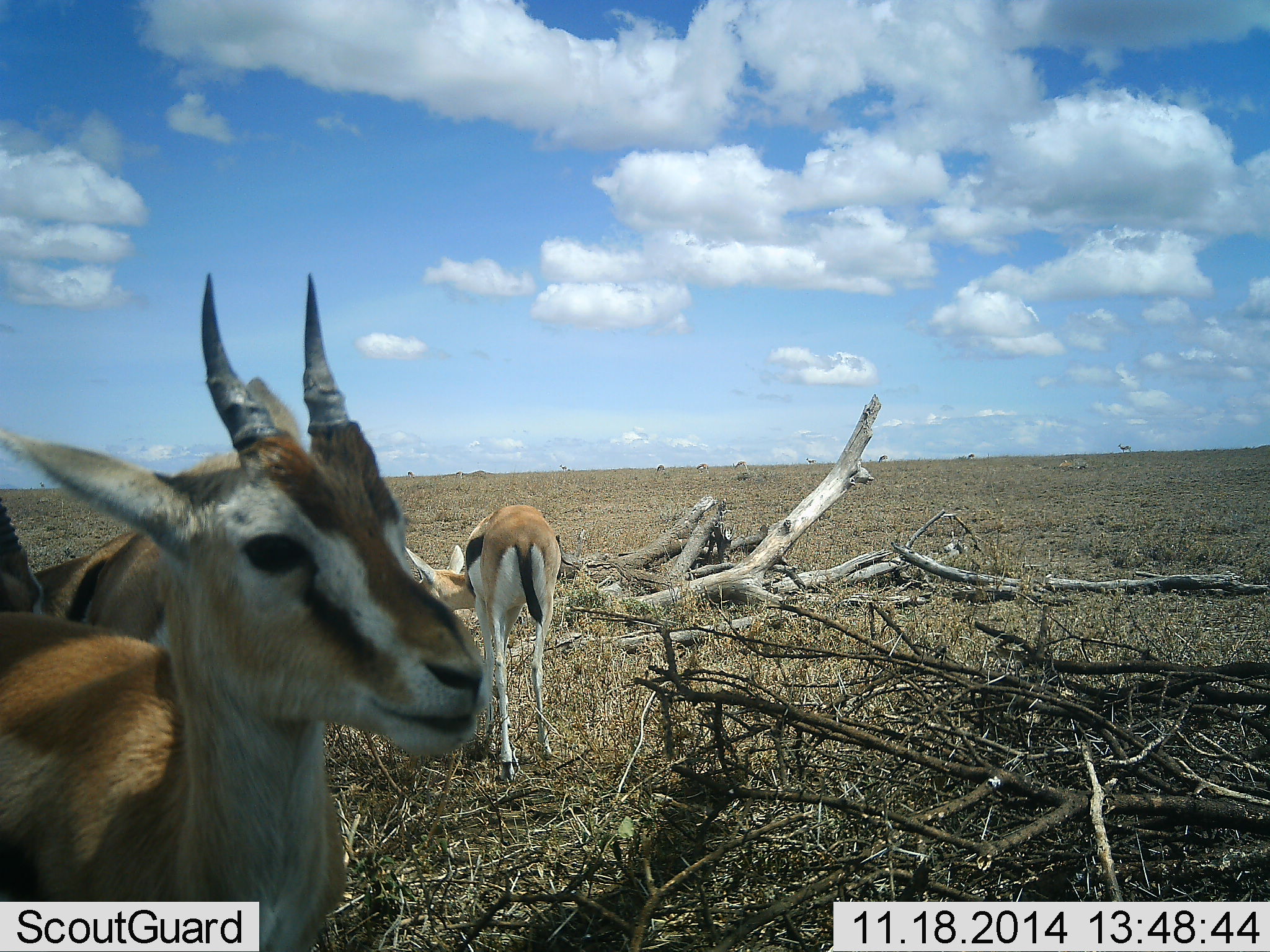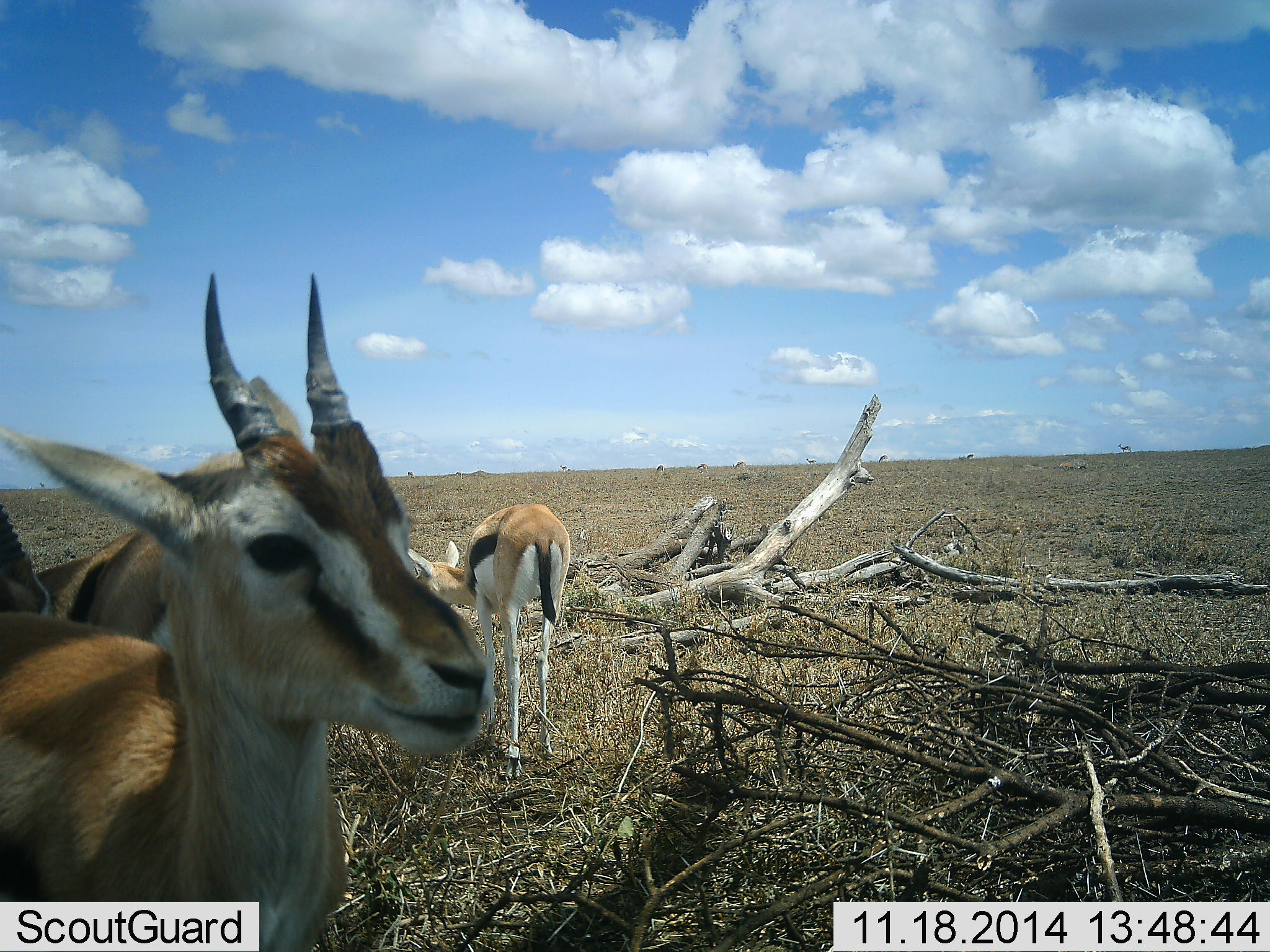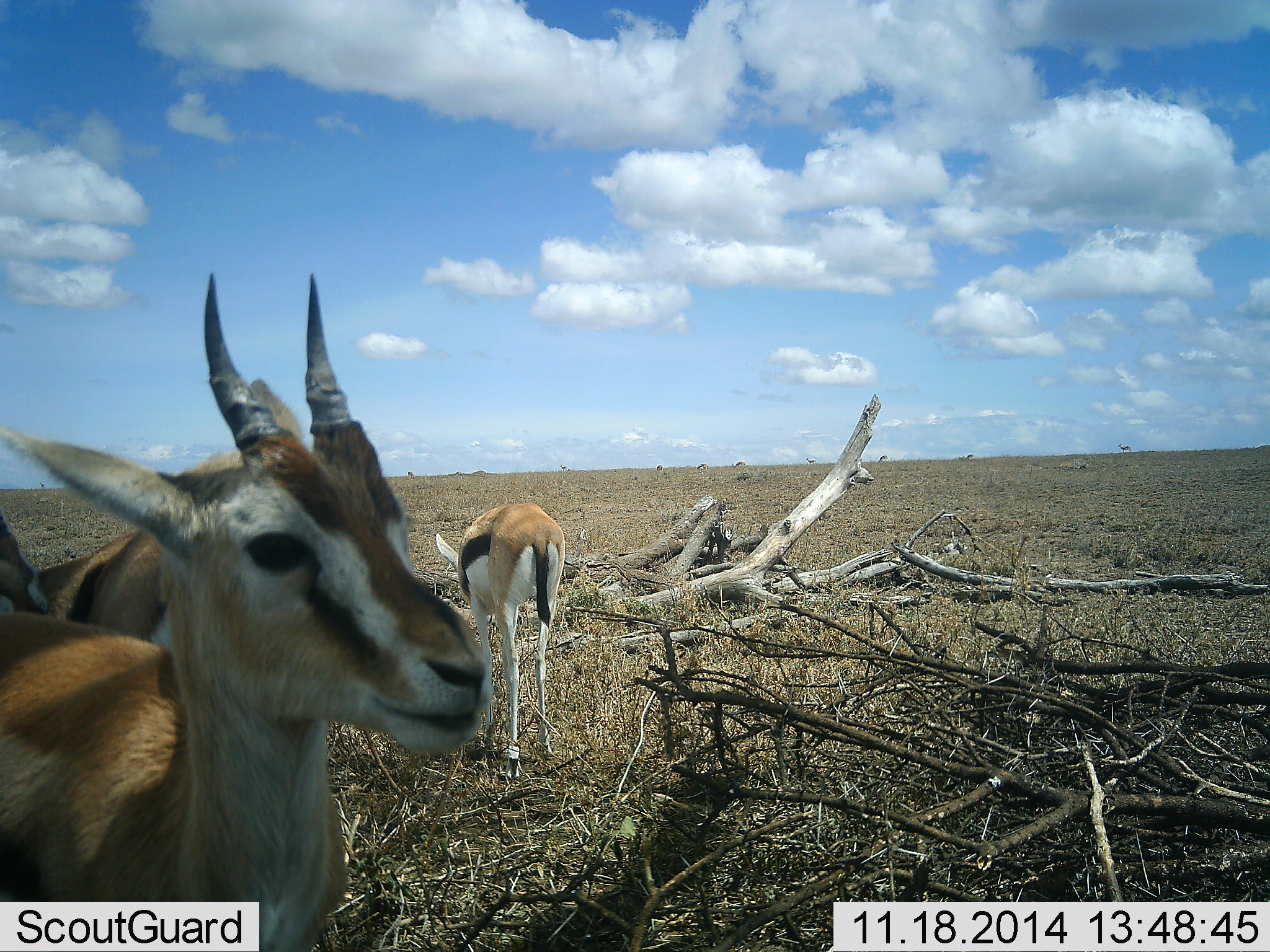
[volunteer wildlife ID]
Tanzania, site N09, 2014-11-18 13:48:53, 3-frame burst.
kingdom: Animalia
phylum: Chordata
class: Mammalia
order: Artiodactyla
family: Bovidae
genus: Eudorcas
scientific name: Eudorcas thomsonii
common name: thomson's gazelle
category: gazellethomsons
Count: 4.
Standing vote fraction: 100%.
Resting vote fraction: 0%.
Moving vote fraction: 0%.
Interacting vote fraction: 0%.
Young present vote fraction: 0%.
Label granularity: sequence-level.